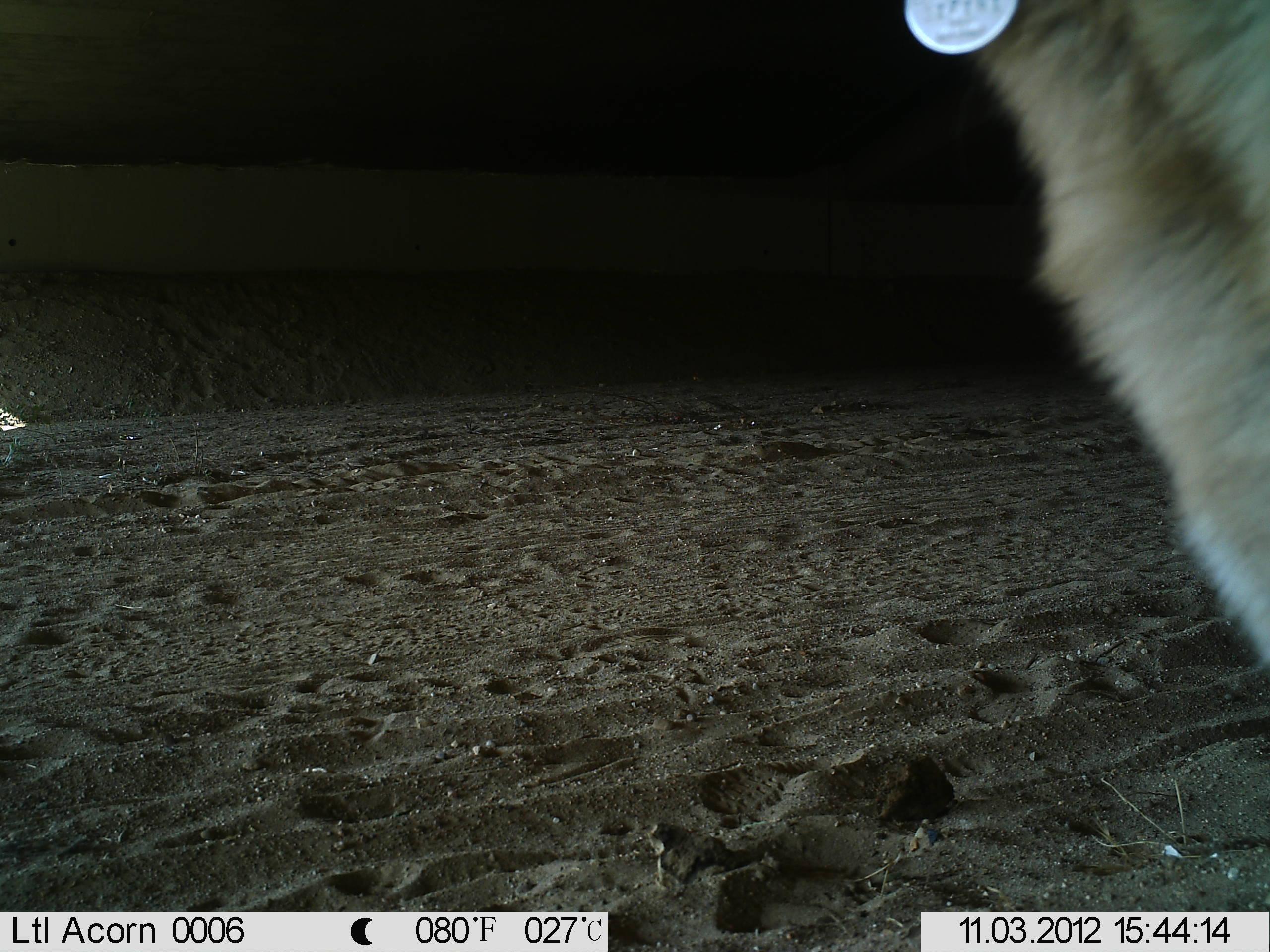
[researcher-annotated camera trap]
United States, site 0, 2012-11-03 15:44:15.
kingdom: Animalia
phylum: Chordata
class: Mammalia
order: Carnivora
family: Canidae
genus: Canis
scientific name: Canis familiaris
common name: domestic dog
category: dog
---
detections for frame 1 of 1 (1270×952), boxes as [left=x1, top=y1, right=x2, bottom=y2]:
dog: [left=864, top=0, right=1267, bottom=684]